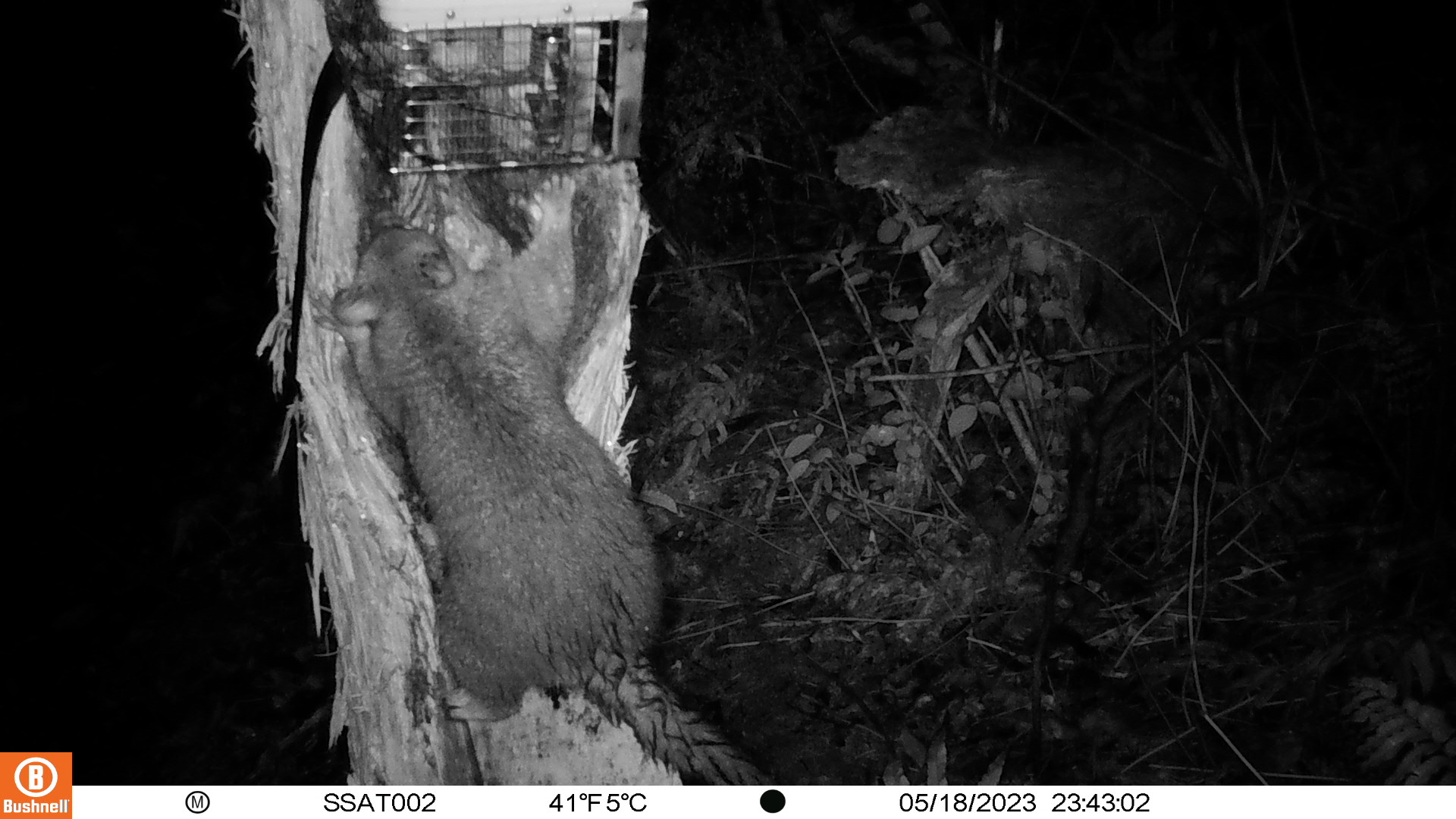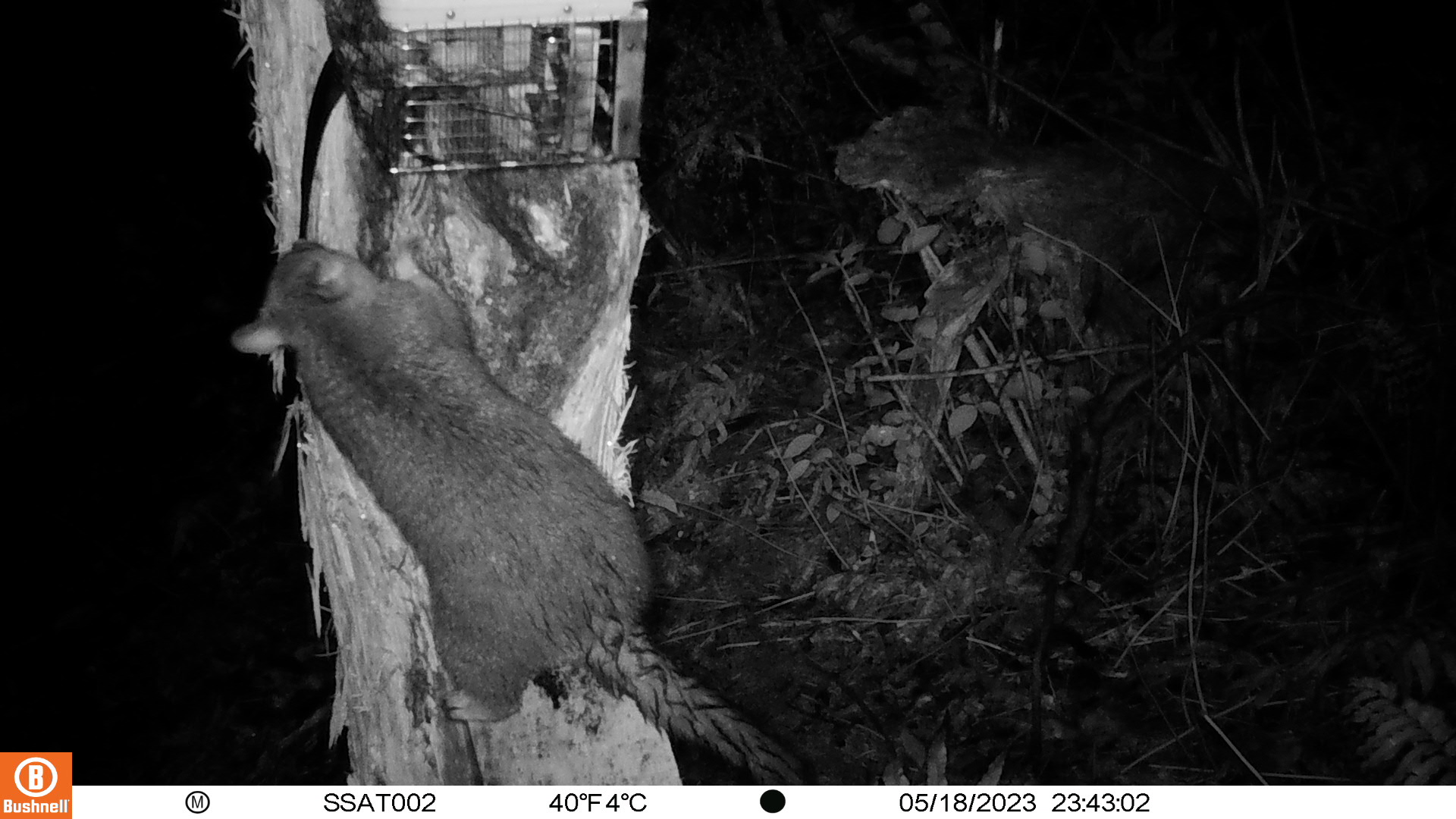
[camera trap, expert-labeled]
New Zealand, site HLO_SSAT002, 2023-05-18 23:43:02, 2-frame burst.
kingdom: Animalia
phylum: Chordata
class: Mammalia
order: Diprotodontia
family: Phalangeridae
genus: Trichosurus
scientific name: Trichosurus vulpecula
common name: common brushtail possum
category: possum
Possum (common brushtail possum) (Trichosurus vulpecula).